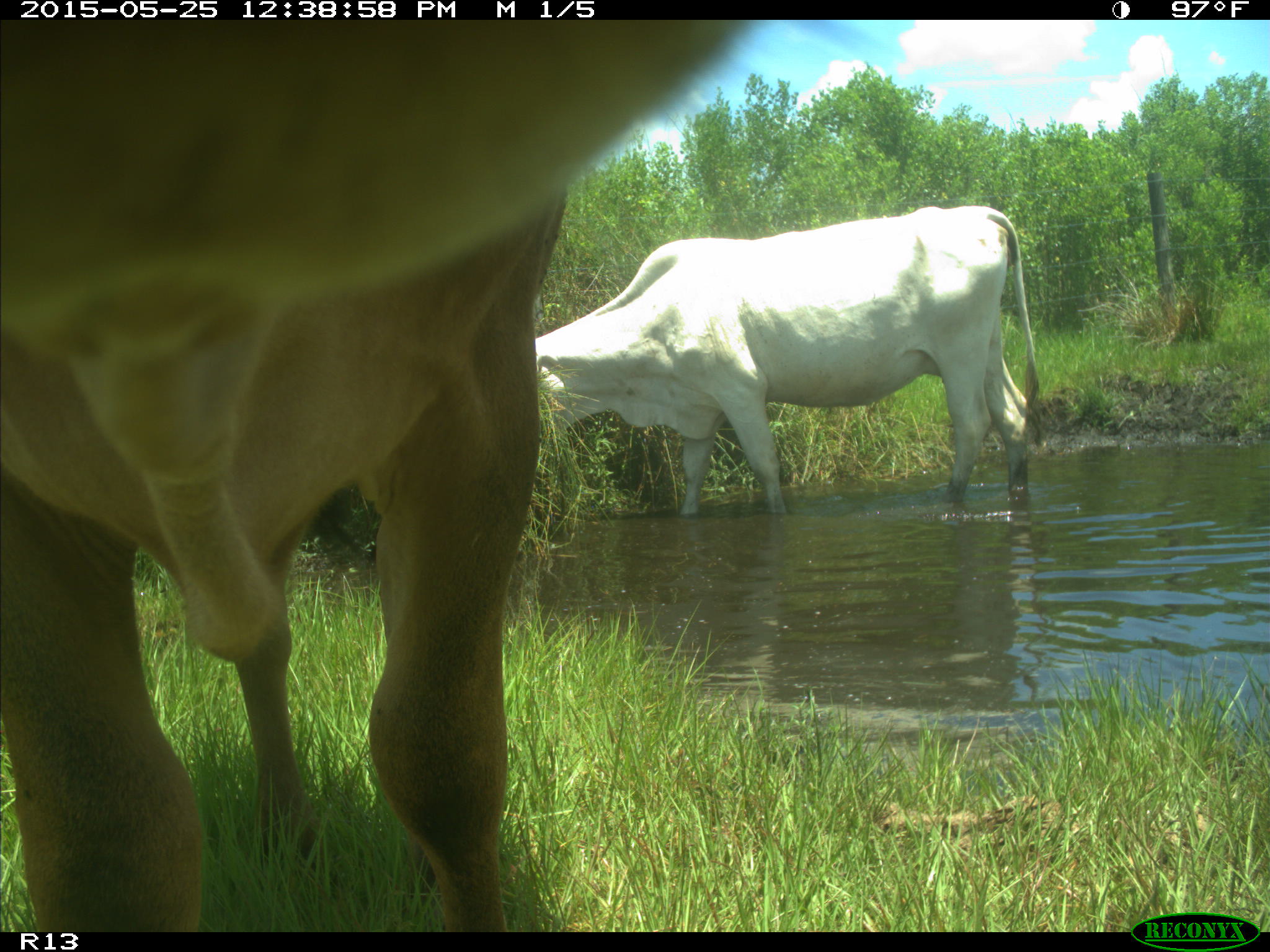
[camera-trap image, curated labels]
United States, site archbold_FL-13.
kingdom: Animalia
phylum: Chordata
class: Mammalia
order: Artiodactyla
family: Bovidae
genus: Bos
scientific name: Bos taurus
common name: domestic cow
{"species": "Bos taurus (domestic cow)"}